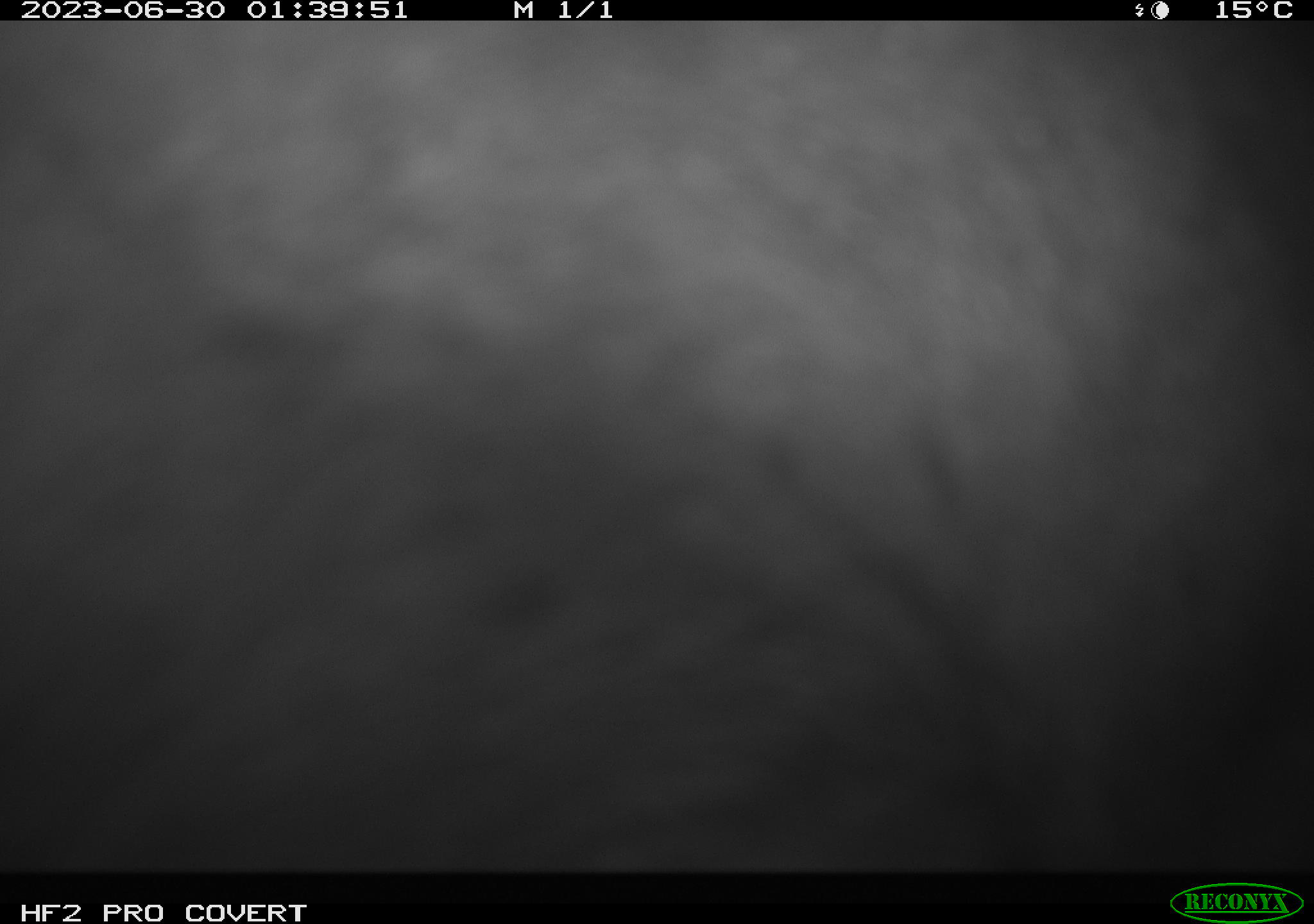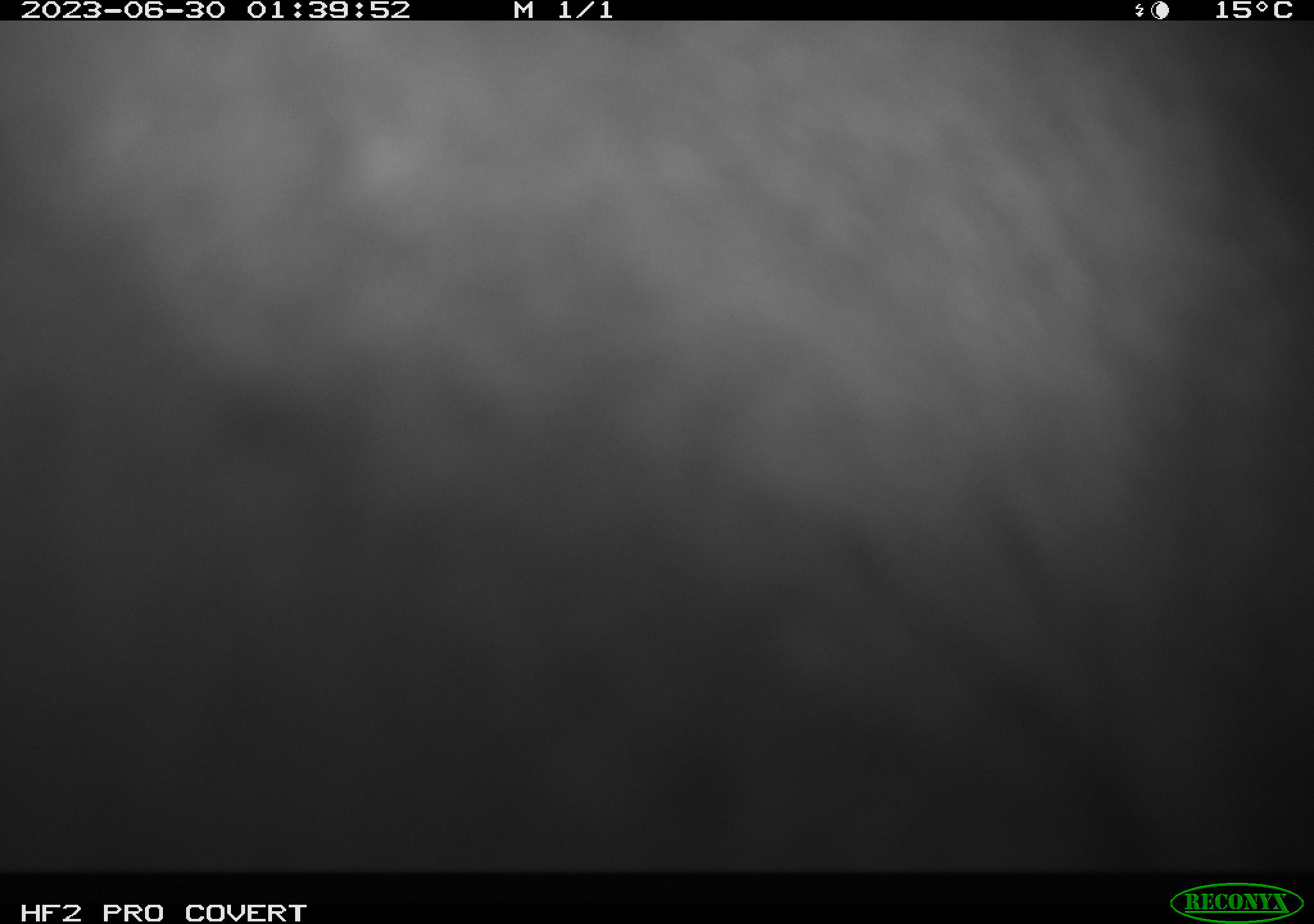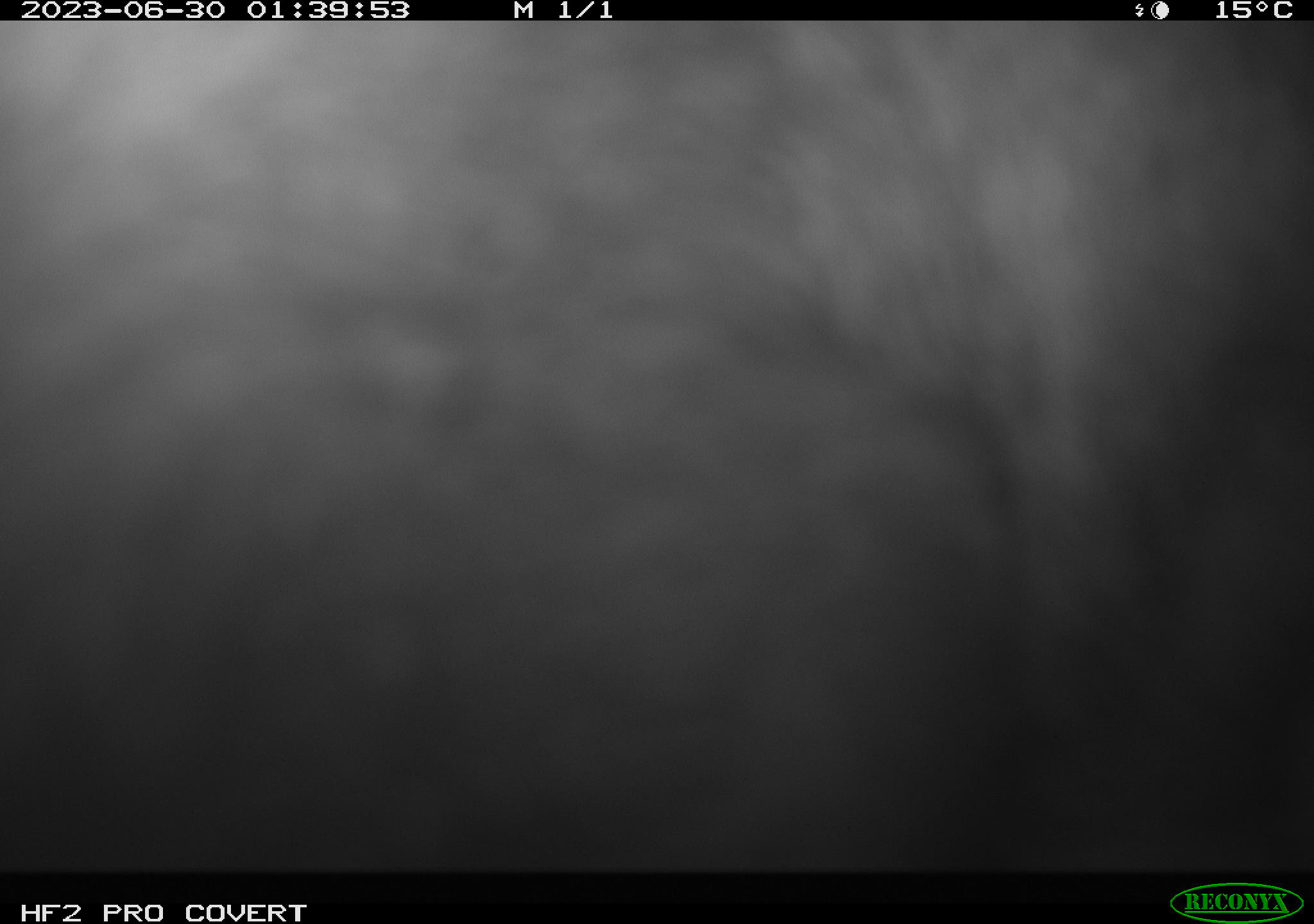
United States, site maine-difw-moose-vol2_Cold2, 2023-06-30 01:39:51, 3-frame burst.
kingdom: Animalia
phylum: Chordata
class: Mammalia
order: Artiodactyla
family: Cervidae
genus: Alces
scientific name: Alces alces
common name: moose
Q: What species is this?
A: Moose (Alces alces).